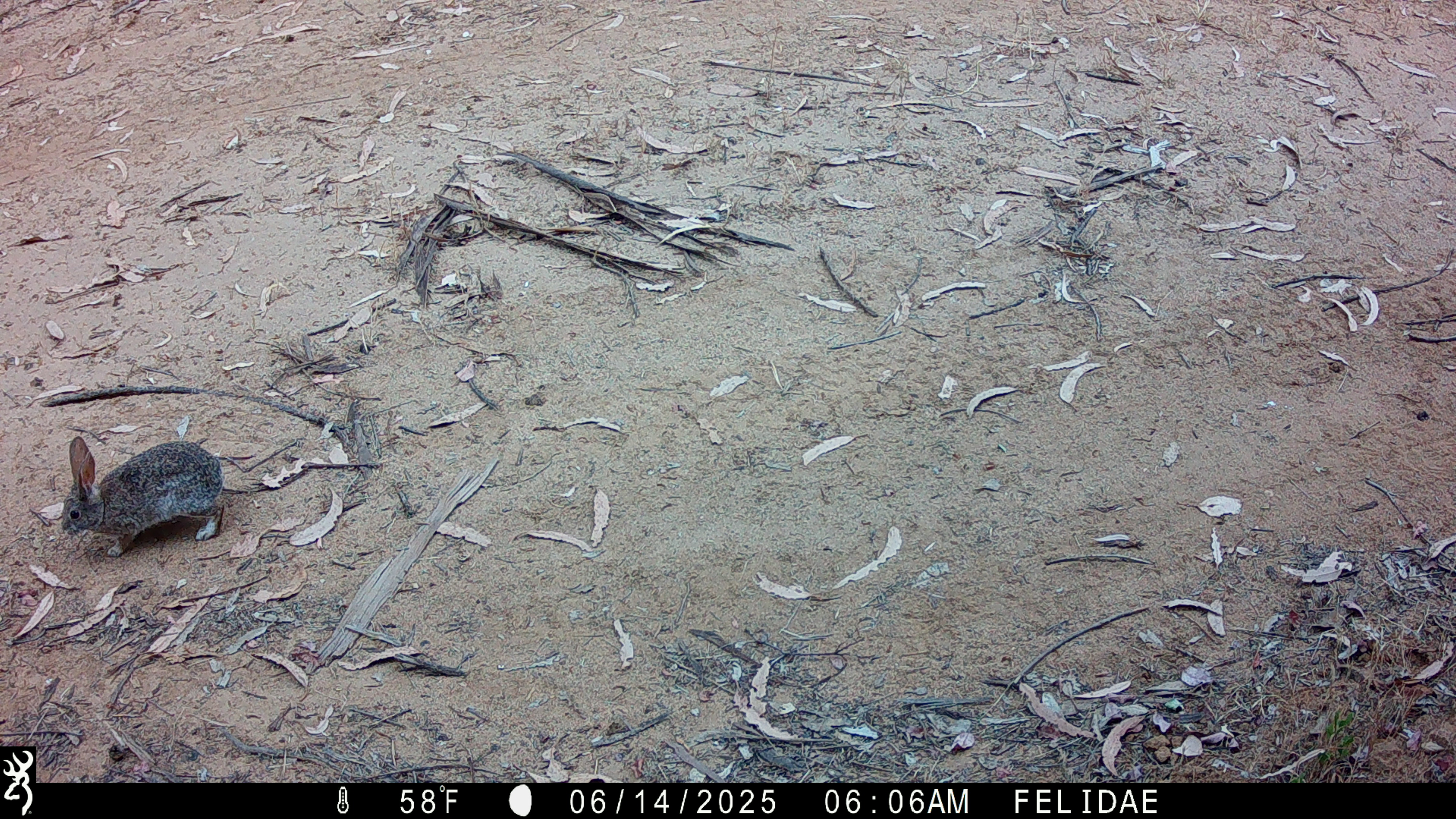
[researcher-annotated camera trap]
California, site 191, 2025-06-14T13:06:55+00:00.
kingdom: Animalia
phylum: Chordata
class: Mammalia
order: Lagomorpha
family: Leporidae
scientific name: Leporidae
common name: rabbit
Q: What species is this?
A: Rabbit (Leporidae).